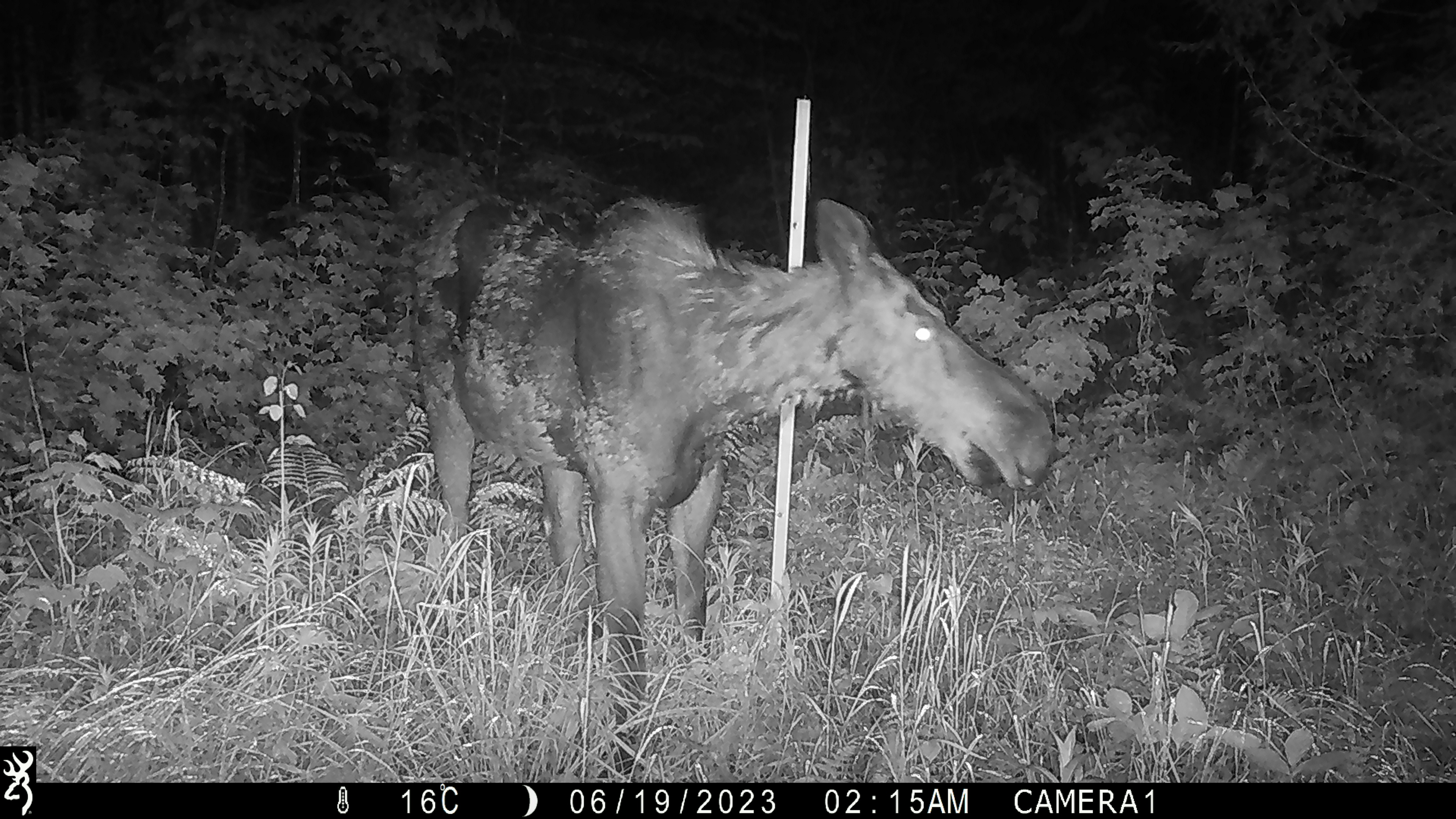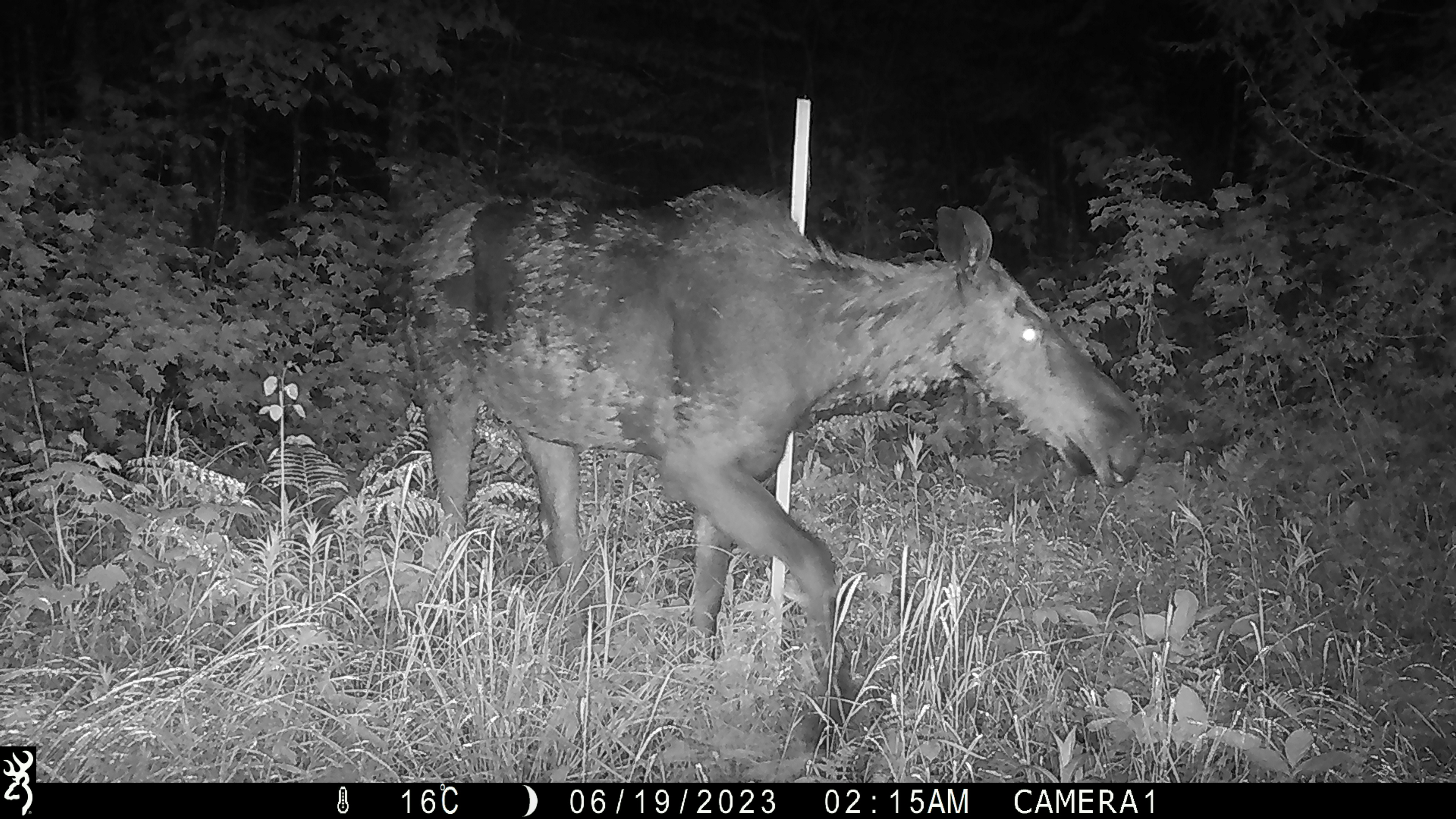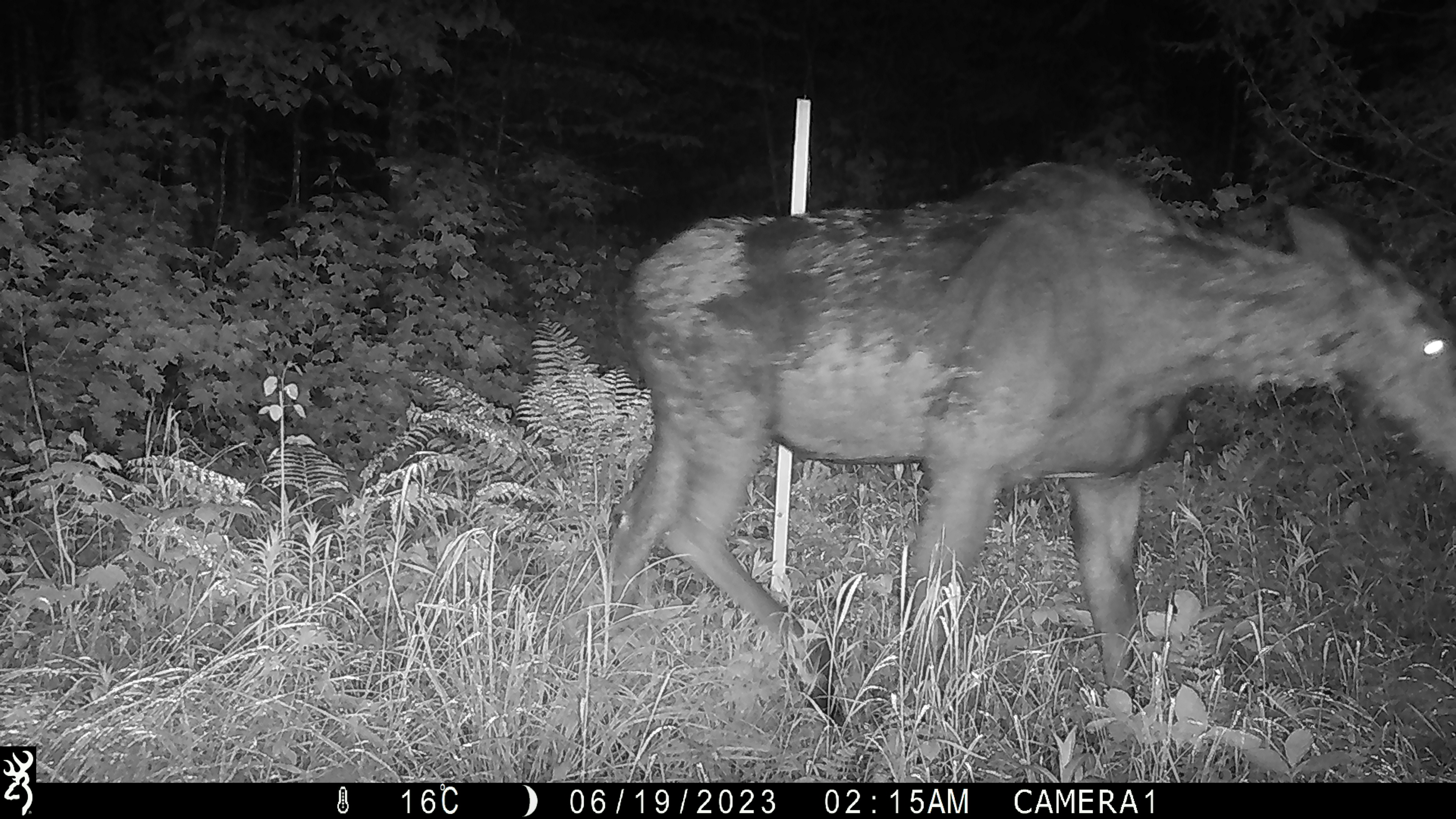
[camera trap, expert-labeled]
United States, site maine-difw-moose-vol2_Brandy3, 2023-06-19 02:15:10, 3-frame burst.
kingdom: Animalia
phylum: Chordata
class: Mammalia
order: Artiodactyla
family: Cervidae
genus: Alces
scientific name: Alces alces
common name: moose